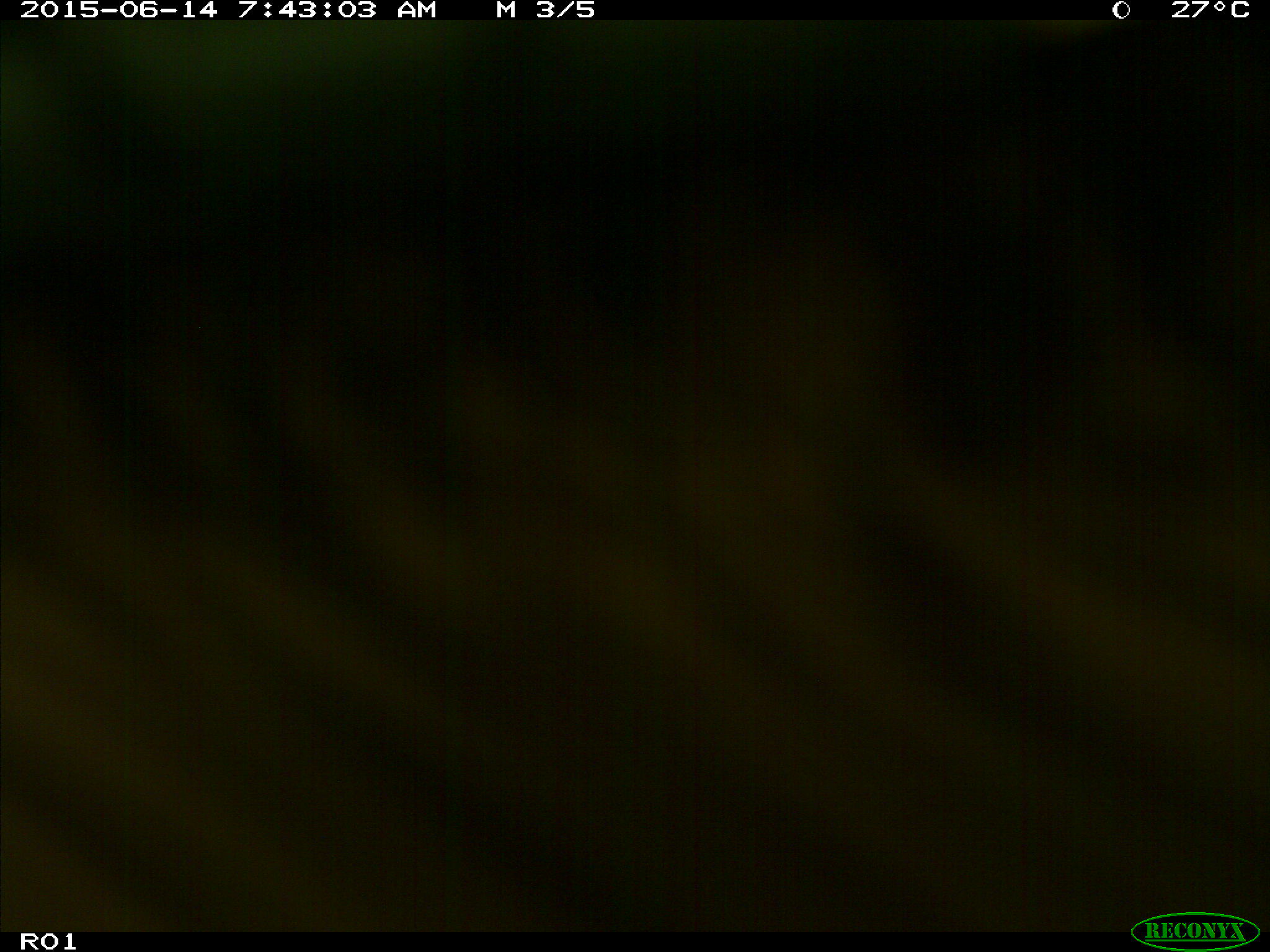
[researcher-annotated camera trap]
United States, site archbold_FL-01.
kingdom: Animalia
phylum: Chordata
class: Mammalia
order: Artiodactyla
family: Bovidae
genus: Bos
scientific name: Bos taurus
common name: domestic cow